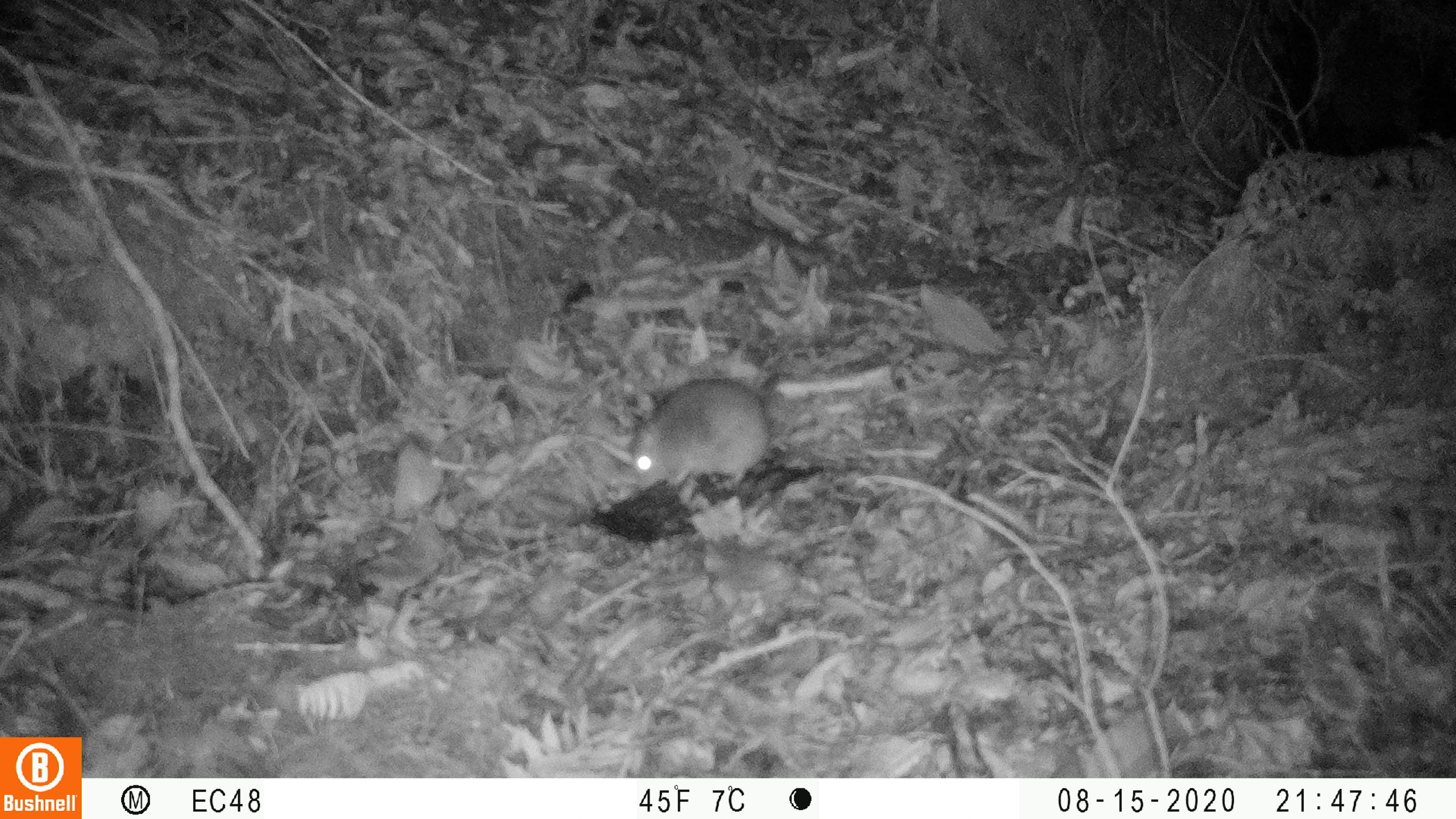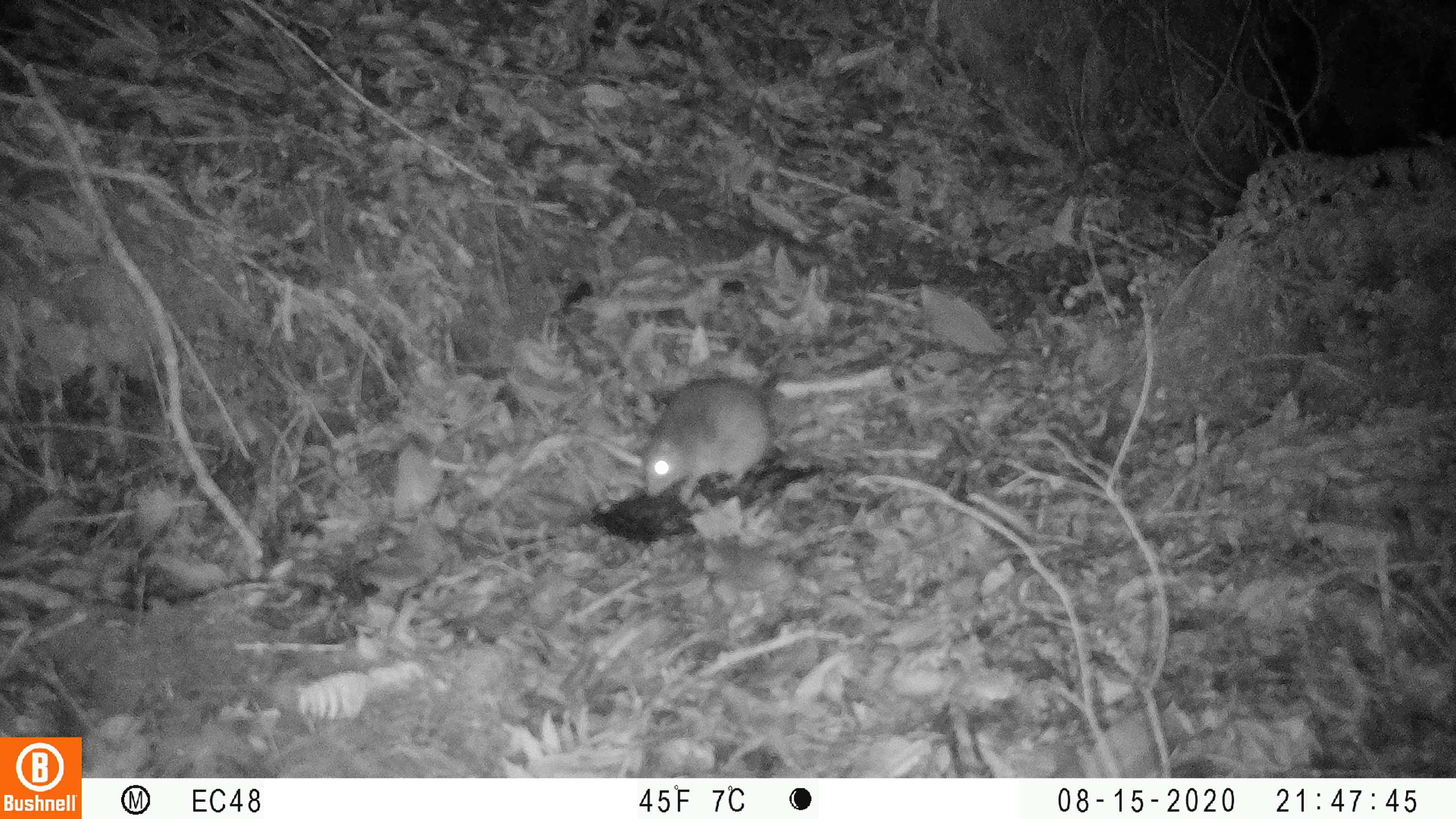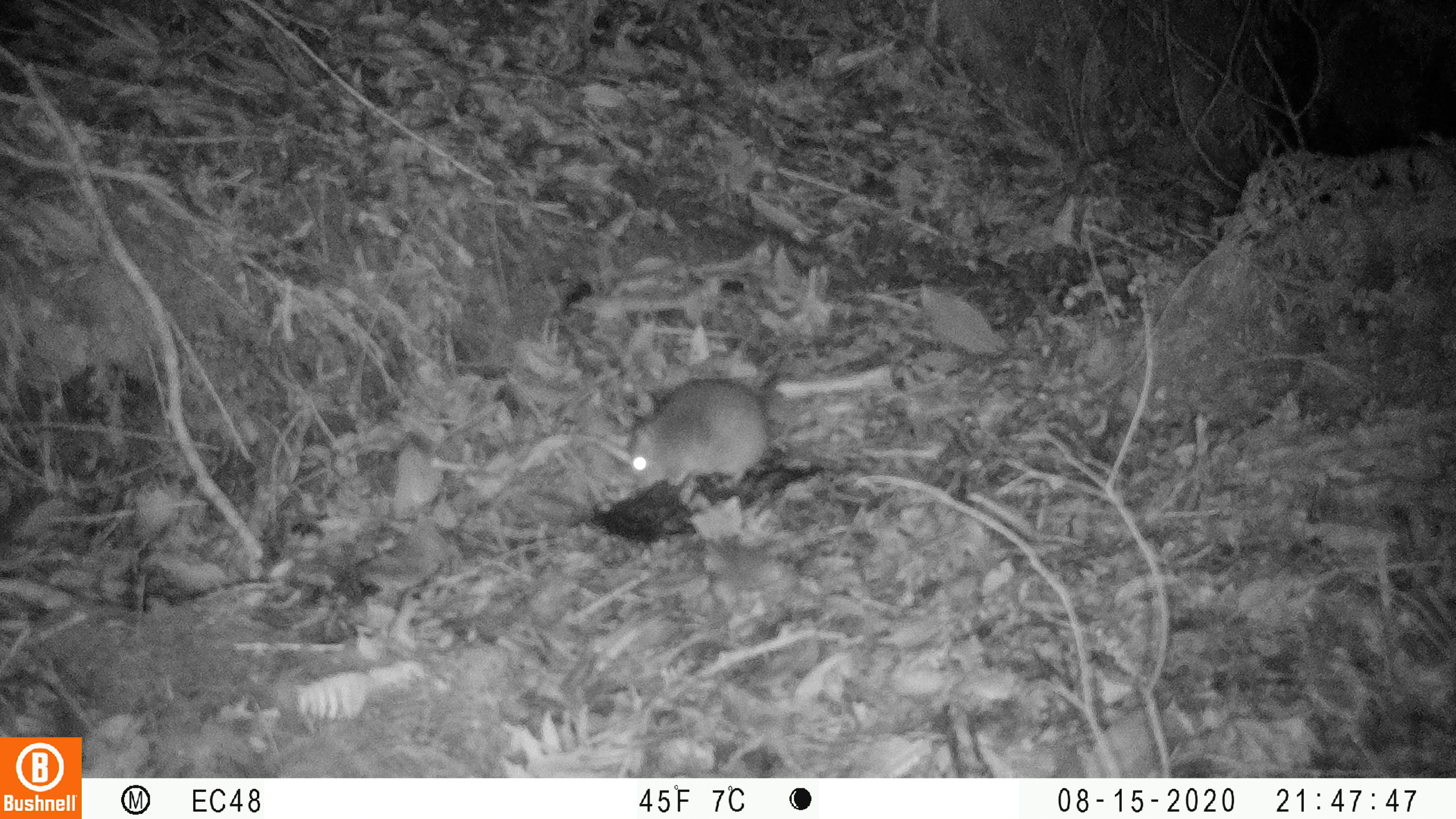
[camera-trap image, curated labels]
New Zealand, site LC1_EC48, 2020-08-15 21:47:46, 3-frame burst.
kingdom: Animalia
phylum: Chordata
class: Mammalia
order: Rodentia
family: Muridae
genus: Rattus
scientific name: Rattus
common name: rat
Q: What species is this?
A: Rat (Rattus).